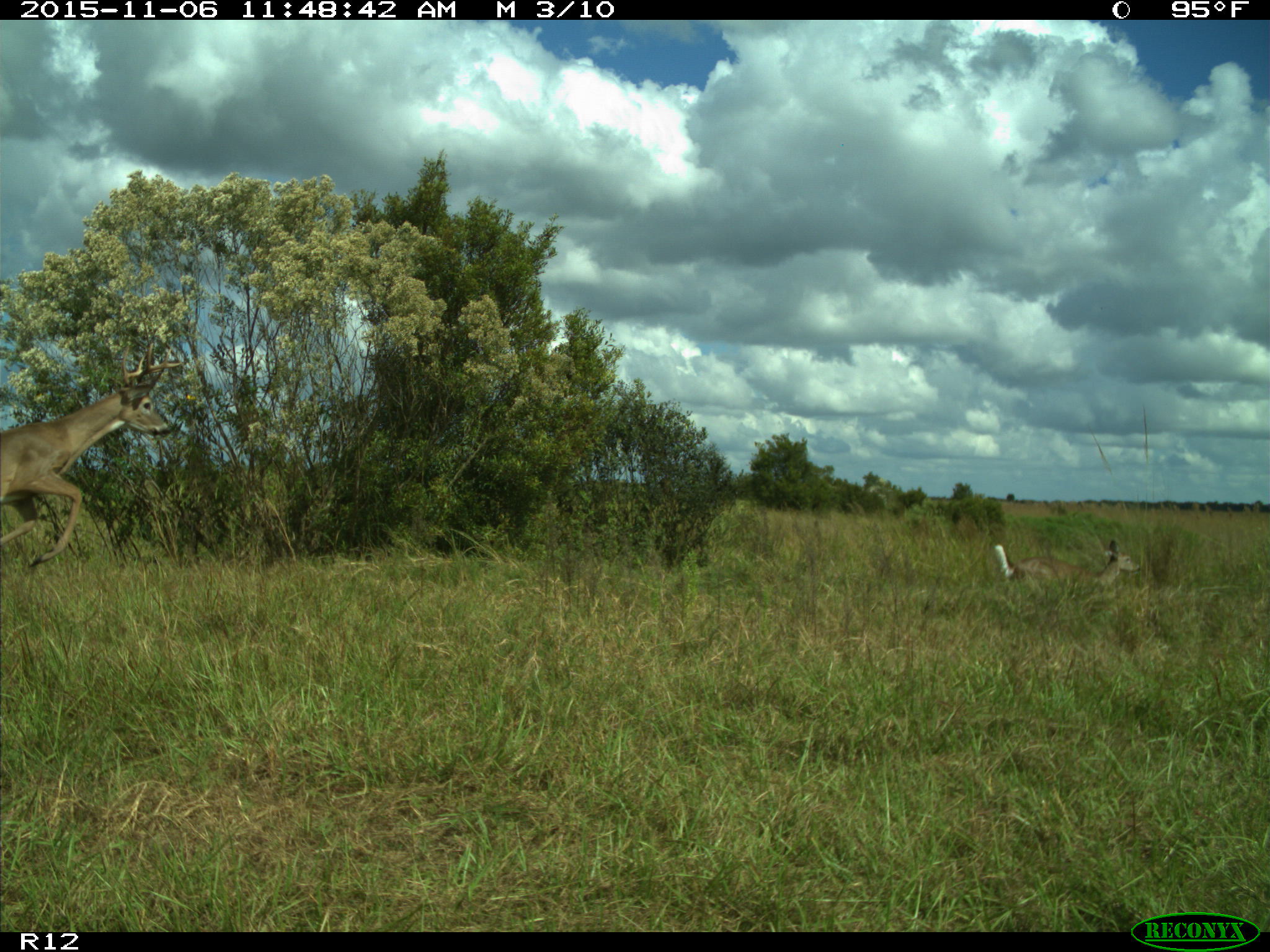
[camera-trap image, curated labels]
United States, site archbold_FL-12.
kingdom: Animalia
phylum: Chordata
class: Mammalia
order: Artiodactyla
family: Cervidae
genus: Odocoileus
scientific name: Odocoileus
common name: deer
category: unidentified deer